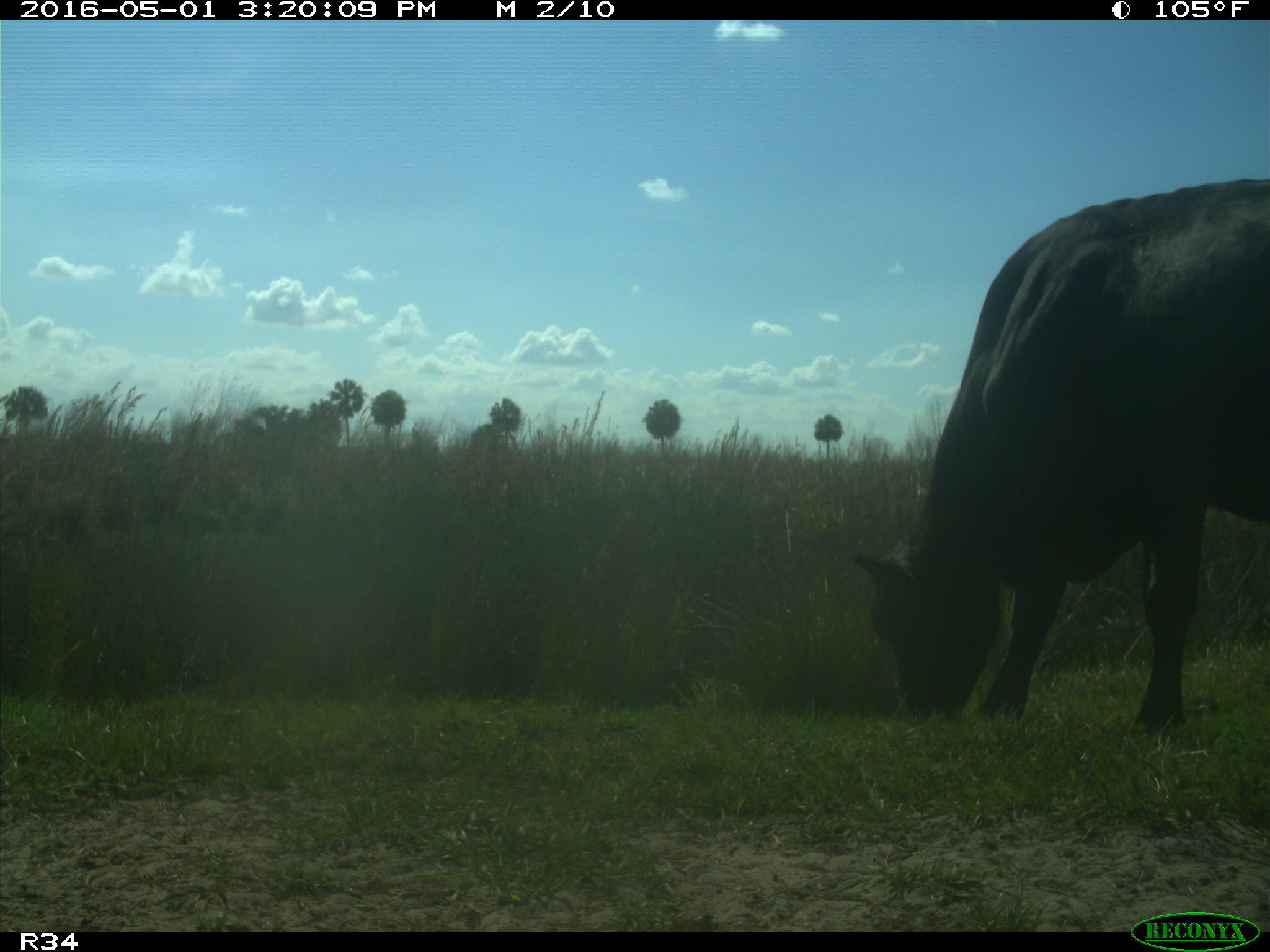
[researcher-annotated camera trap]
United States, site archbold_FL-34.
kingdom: Animalia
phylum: Chordata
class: Mammalia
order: Artiodactyla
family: Bovidae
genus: Bos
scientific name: Bos taurus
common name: domestic cow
Bos taurus (domestic cow).